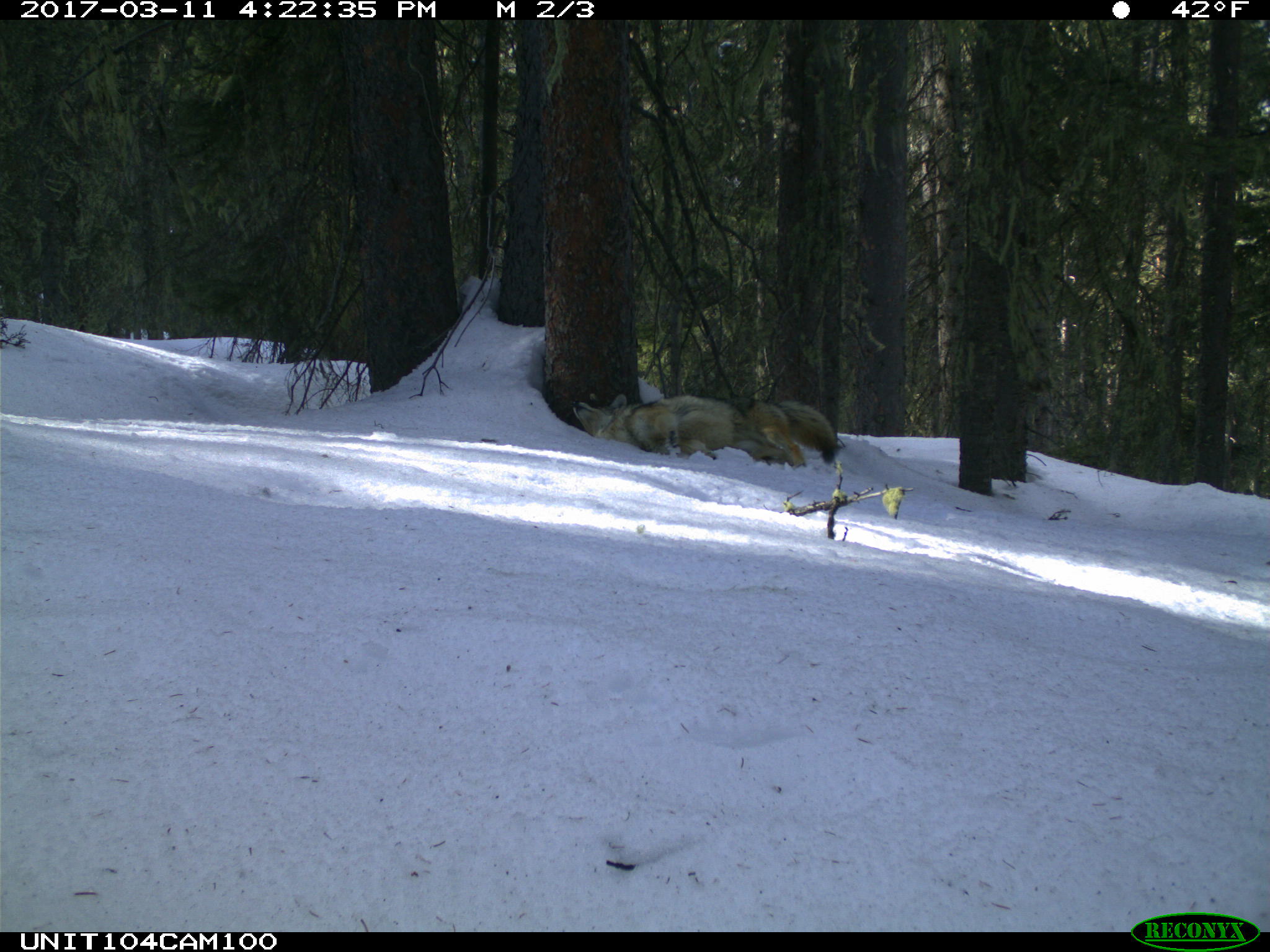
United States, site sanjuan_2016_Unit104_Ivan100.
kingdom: Animalia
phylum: Chordata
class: Mammalia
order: Carnivora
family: Canidae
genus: Canis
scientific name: Canis latrans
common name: coyote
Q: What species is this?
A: Canis latrans (coyote).